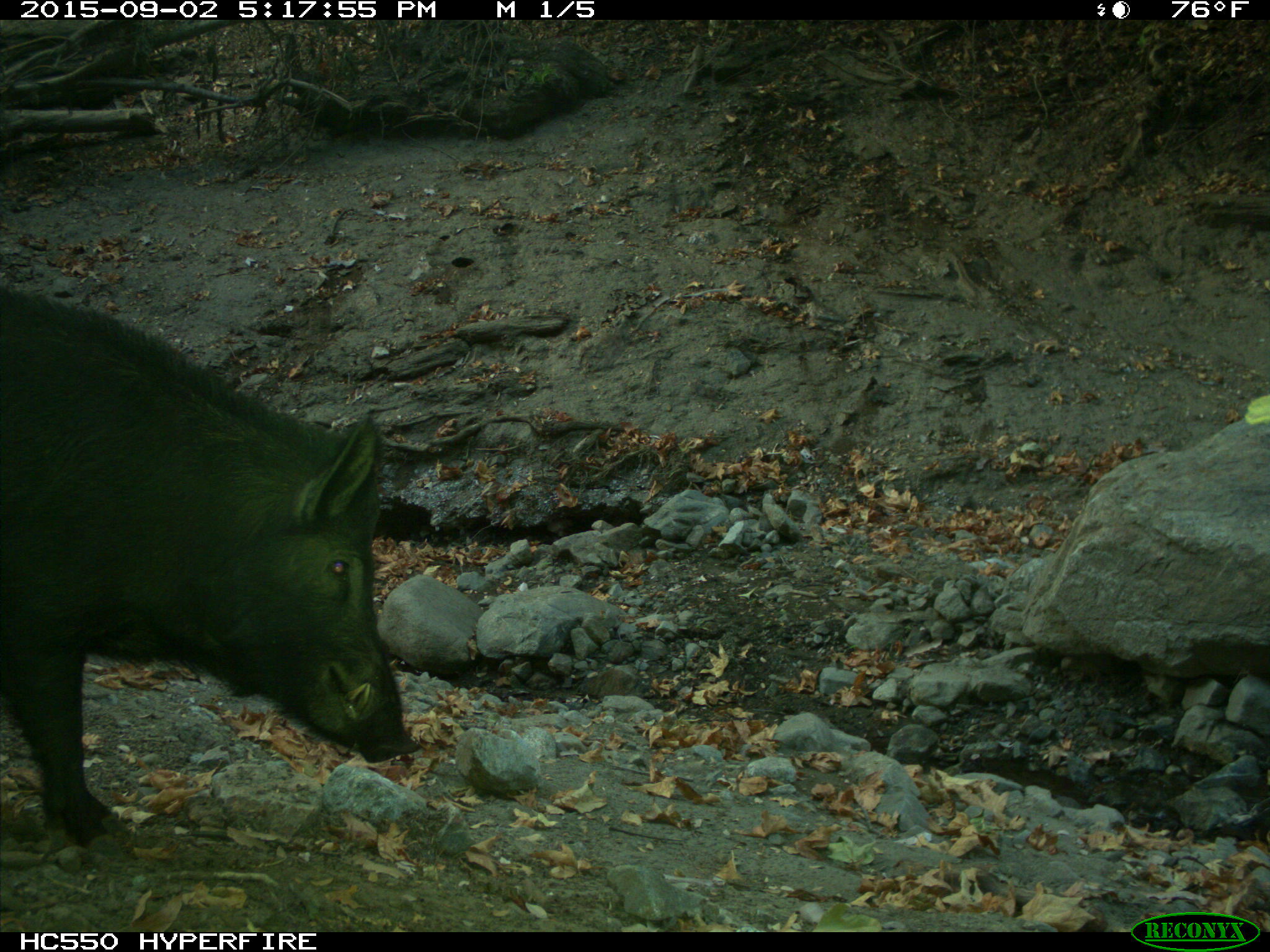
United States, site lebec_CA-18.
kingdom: Animalia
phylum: Chordata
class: Mammalia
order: Artiodactyla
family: Suidae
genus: Sus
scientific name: Sus scrofa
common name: wild boar